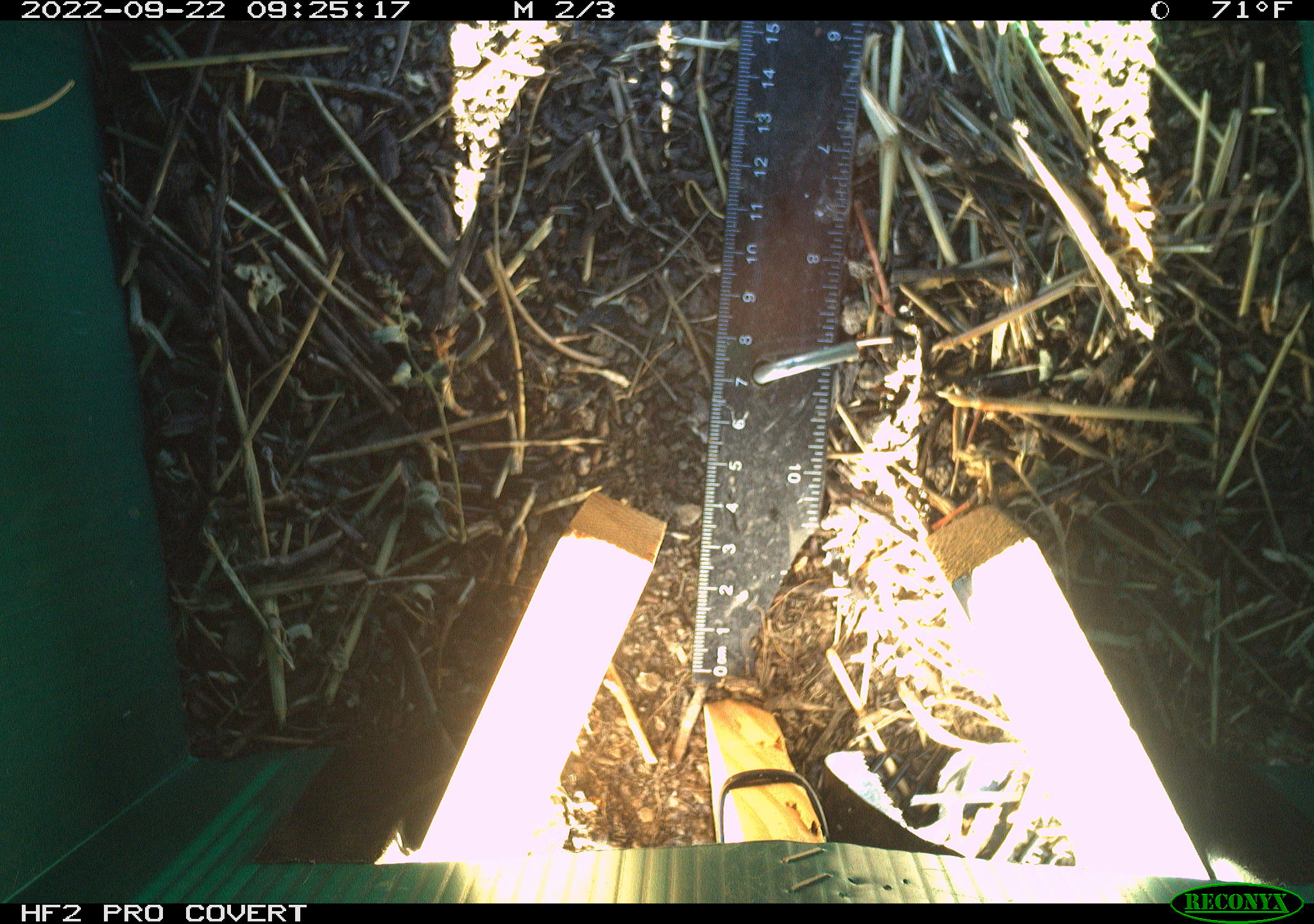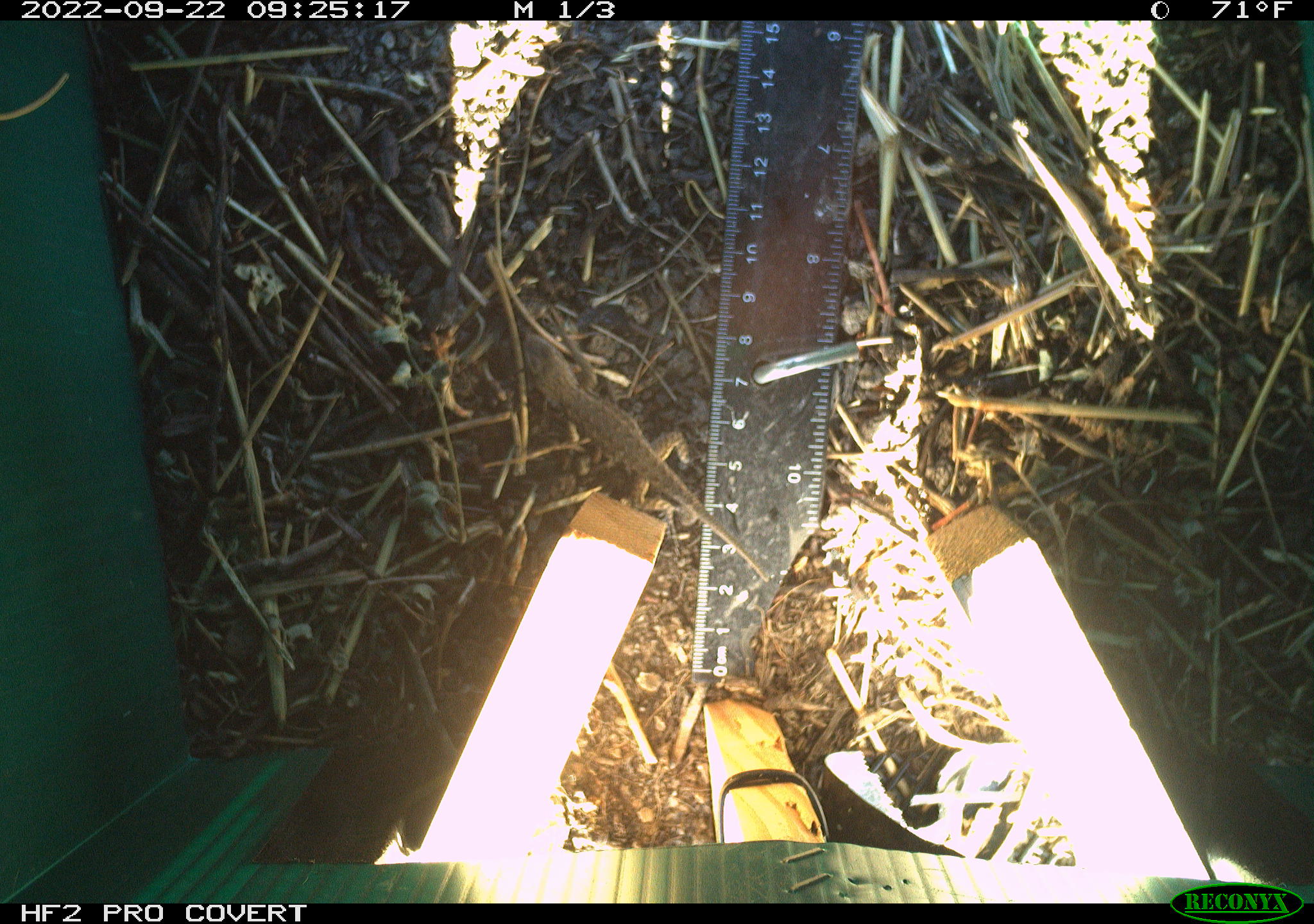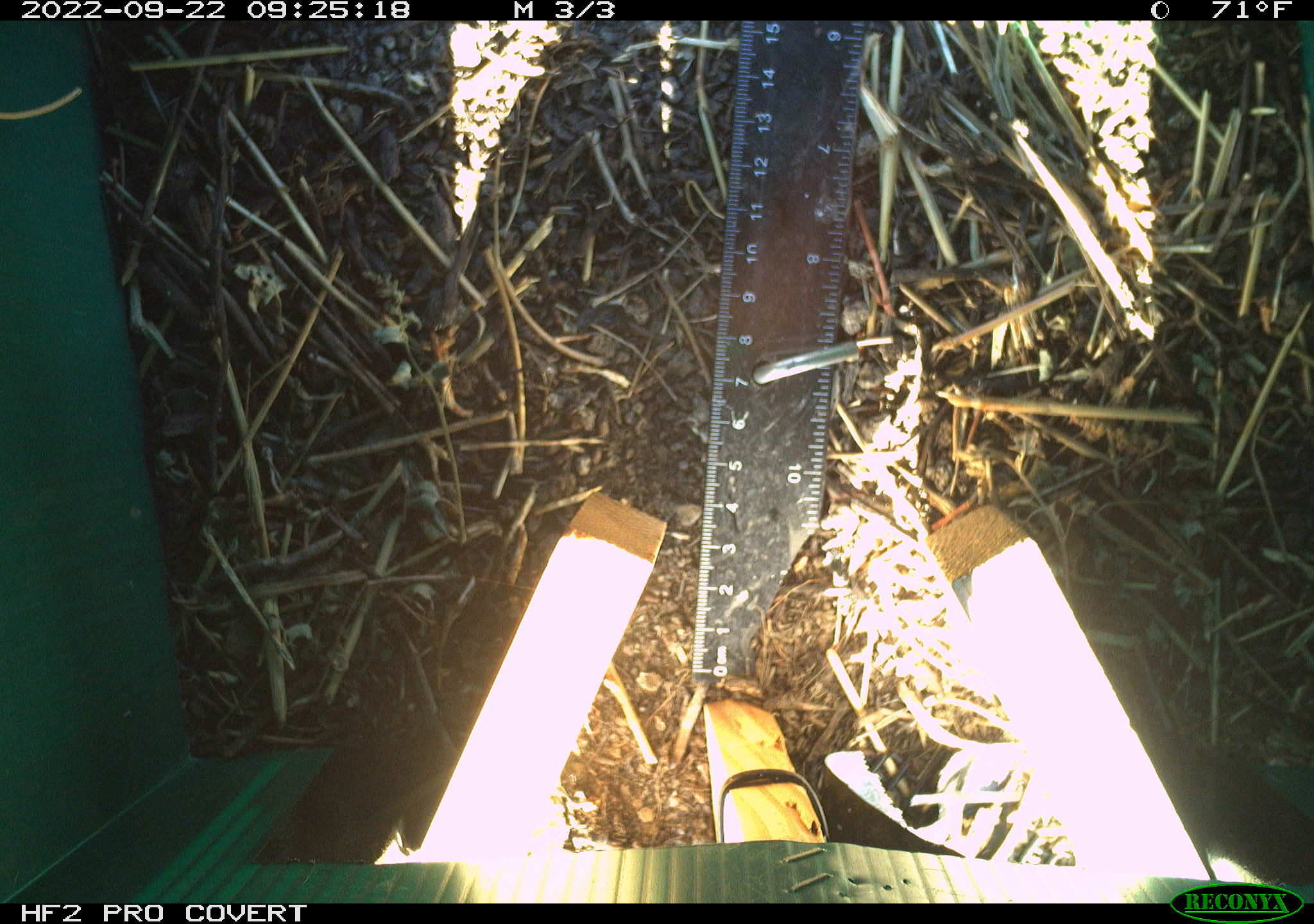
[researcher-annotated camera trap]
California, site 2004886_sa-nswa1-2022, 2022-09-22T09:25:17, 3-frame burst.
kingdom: Animalia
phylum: Chordata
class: Reptilia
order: Squamata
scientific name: Squamata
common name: lizards and snakes